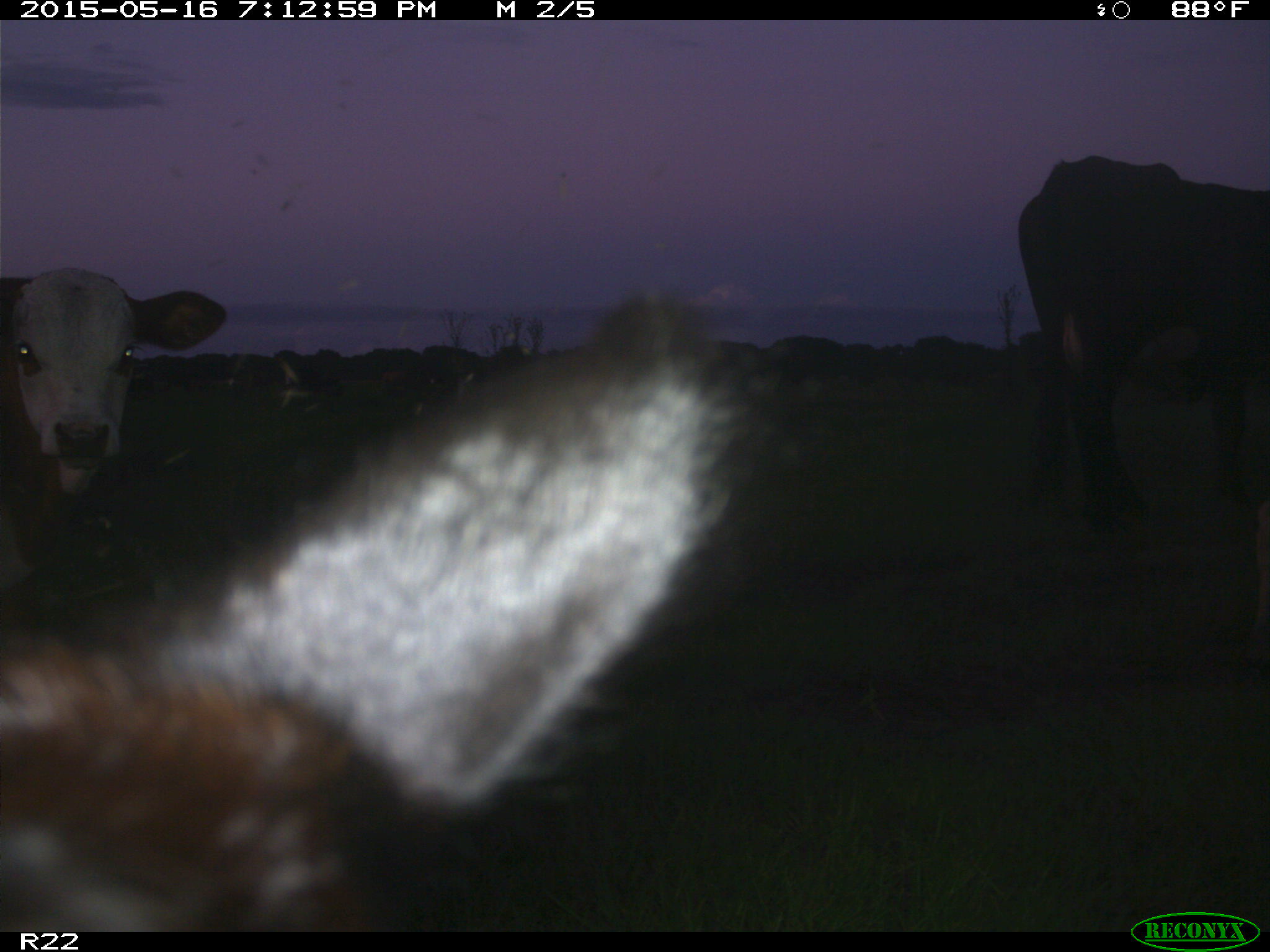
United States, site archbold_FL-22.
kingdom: Animalia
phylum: Chordata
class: Mammalia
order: Artiodactyla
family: Bovidae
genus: Bos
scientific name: Bos taurus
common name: domestic cow